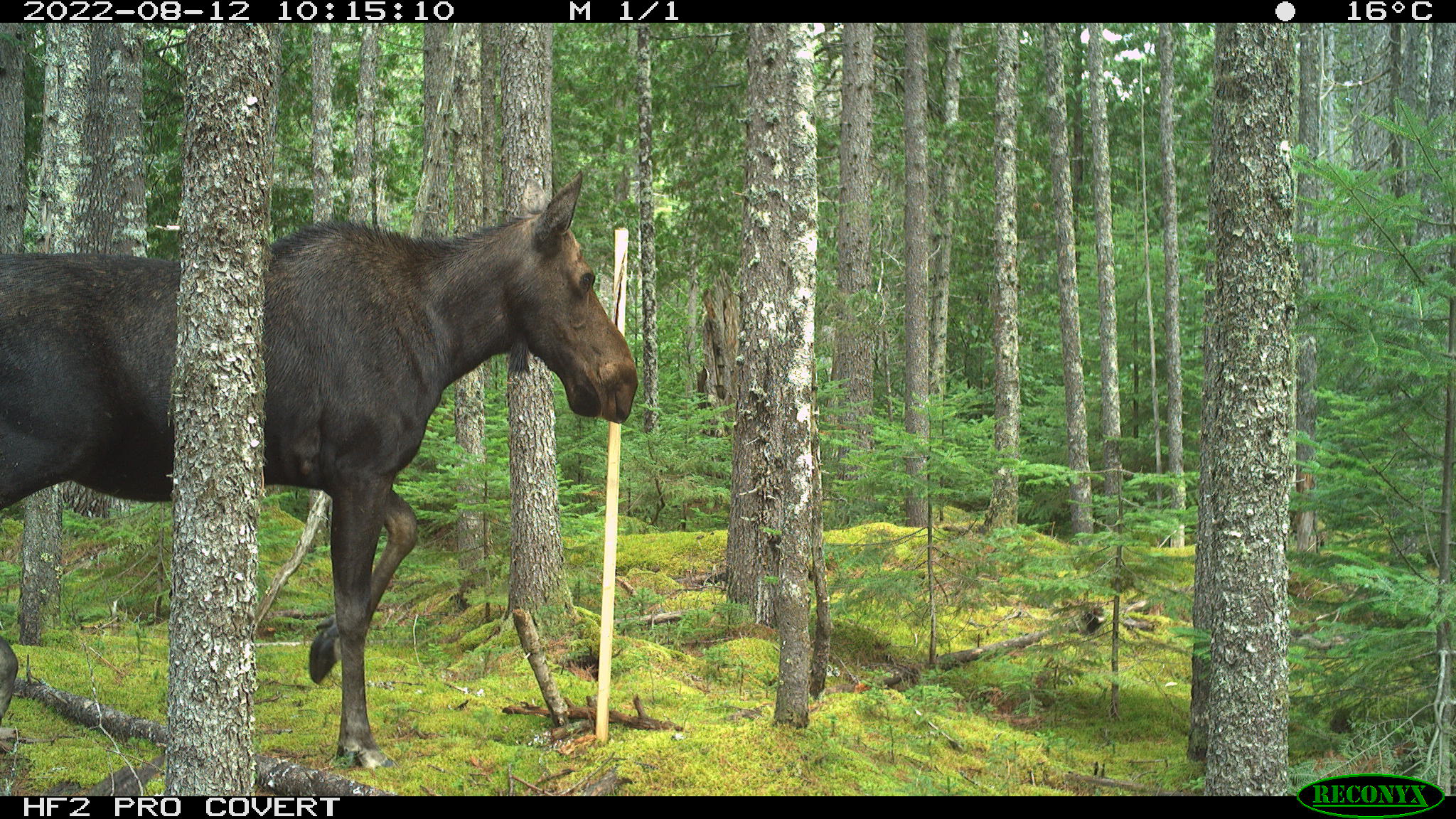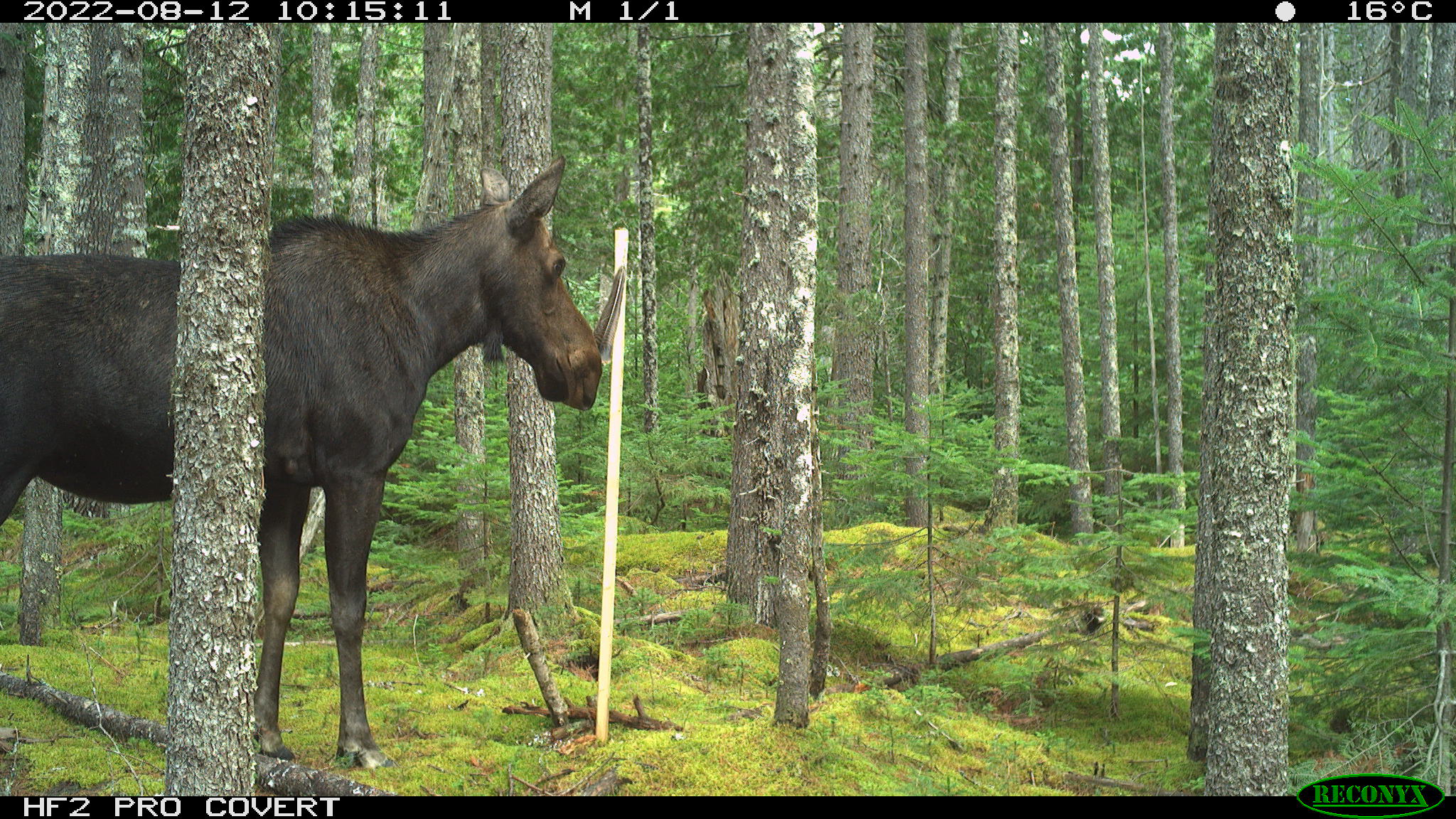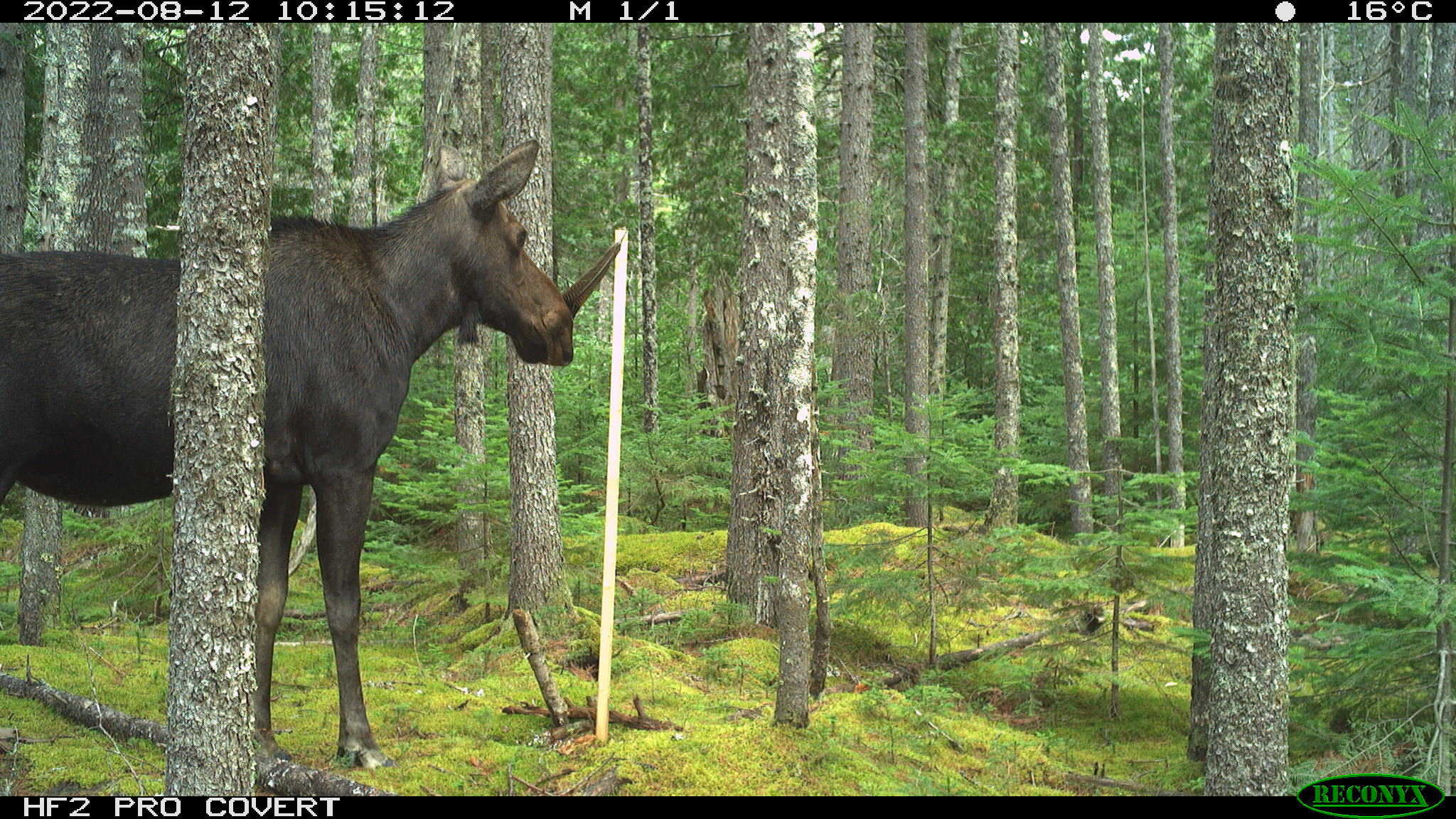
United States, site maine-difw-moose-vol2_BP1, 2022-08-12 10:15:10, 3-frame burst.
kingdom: Animalia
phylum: Chordata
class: Mammalia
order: Artiodactyla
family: Cervidae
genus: Alces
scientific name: Alces alces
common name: moose